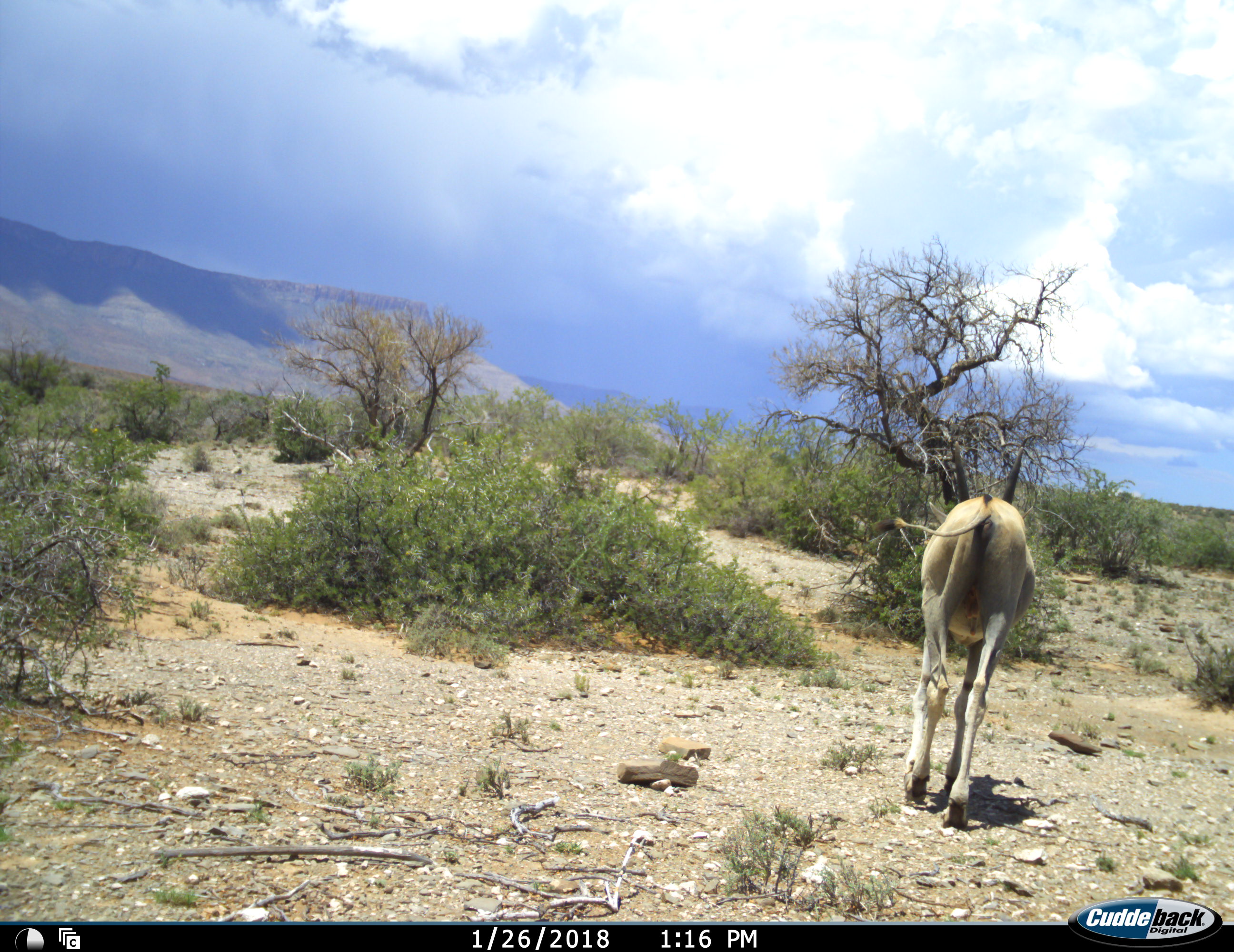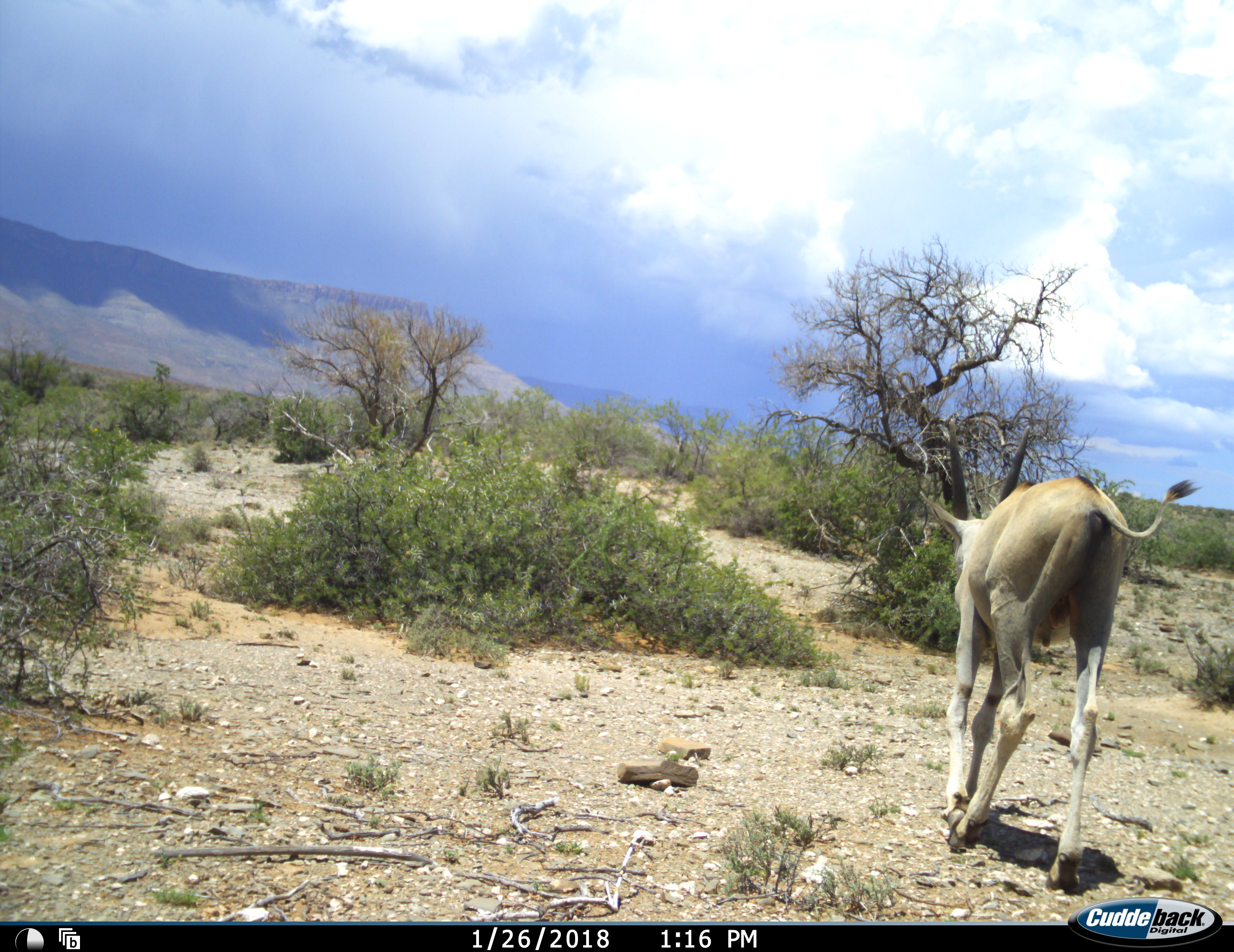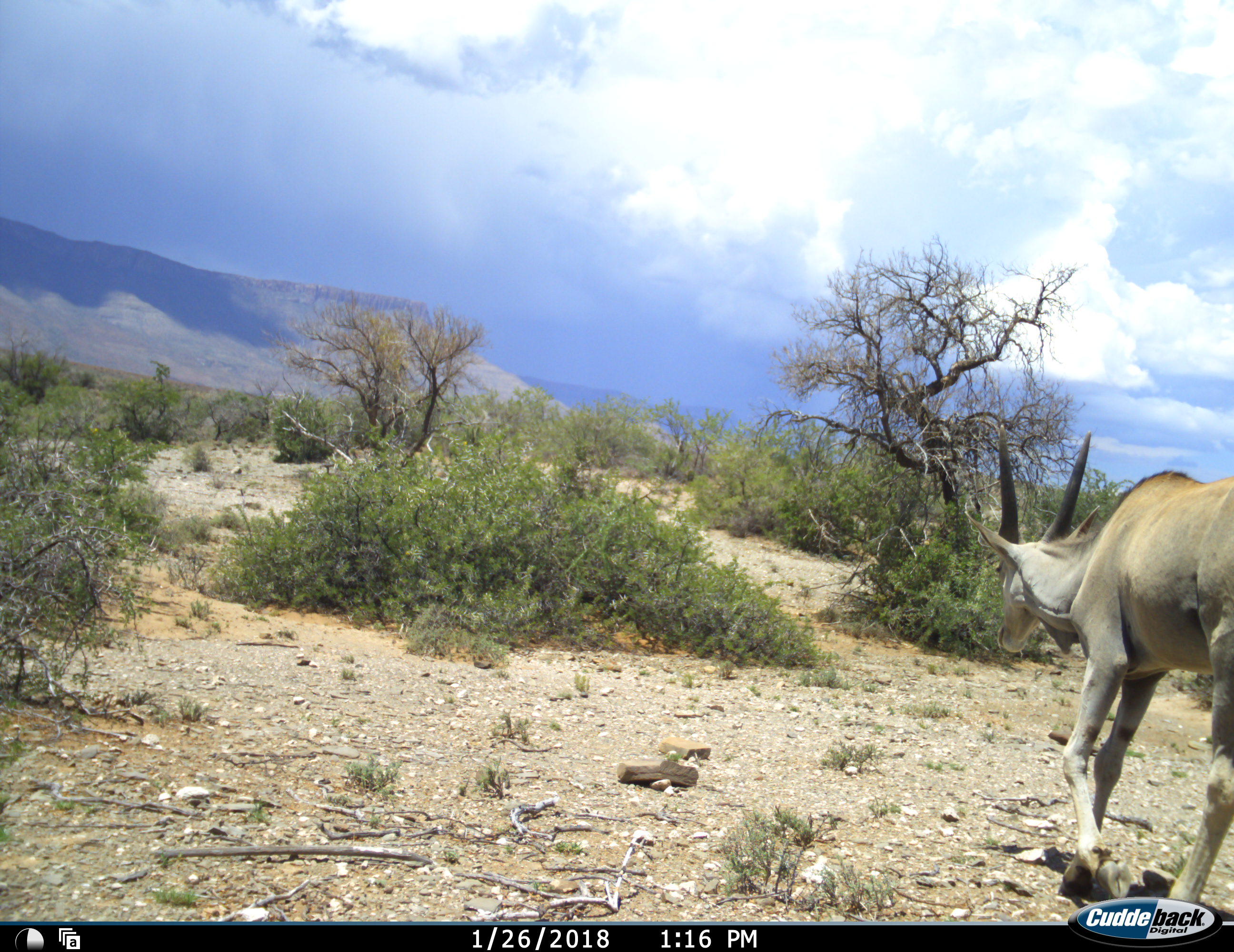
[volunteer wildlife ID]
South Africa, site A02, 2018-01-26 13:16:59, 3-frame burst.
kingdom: Animalia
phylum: Chordata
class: Mammalia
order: Artiodactyla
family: Bovidae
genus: Tragelaphus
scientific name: Tragelaphus oryx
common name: eland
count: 1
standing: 0%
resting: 0%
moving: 100%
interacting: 0%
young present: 11%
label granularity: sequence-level